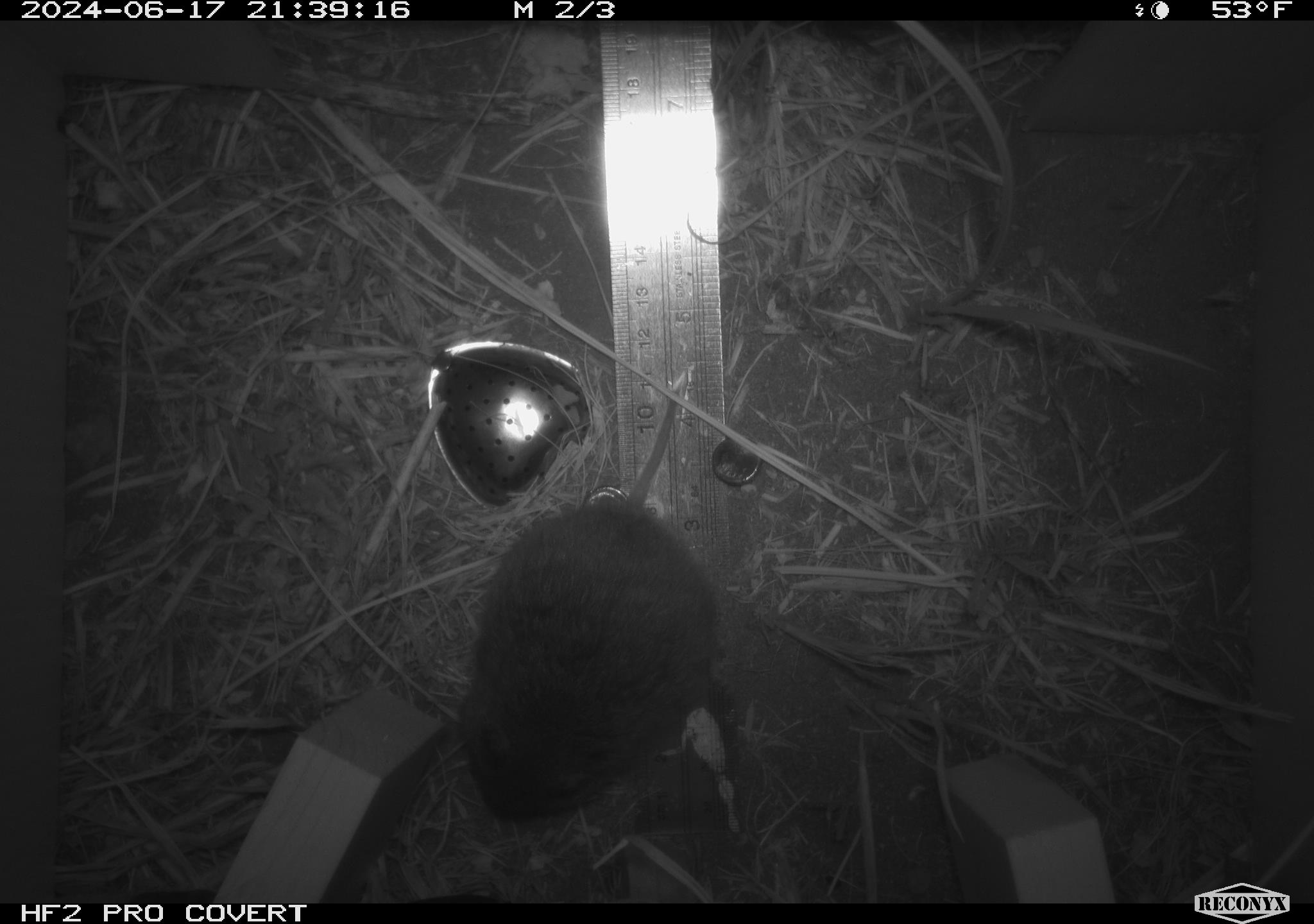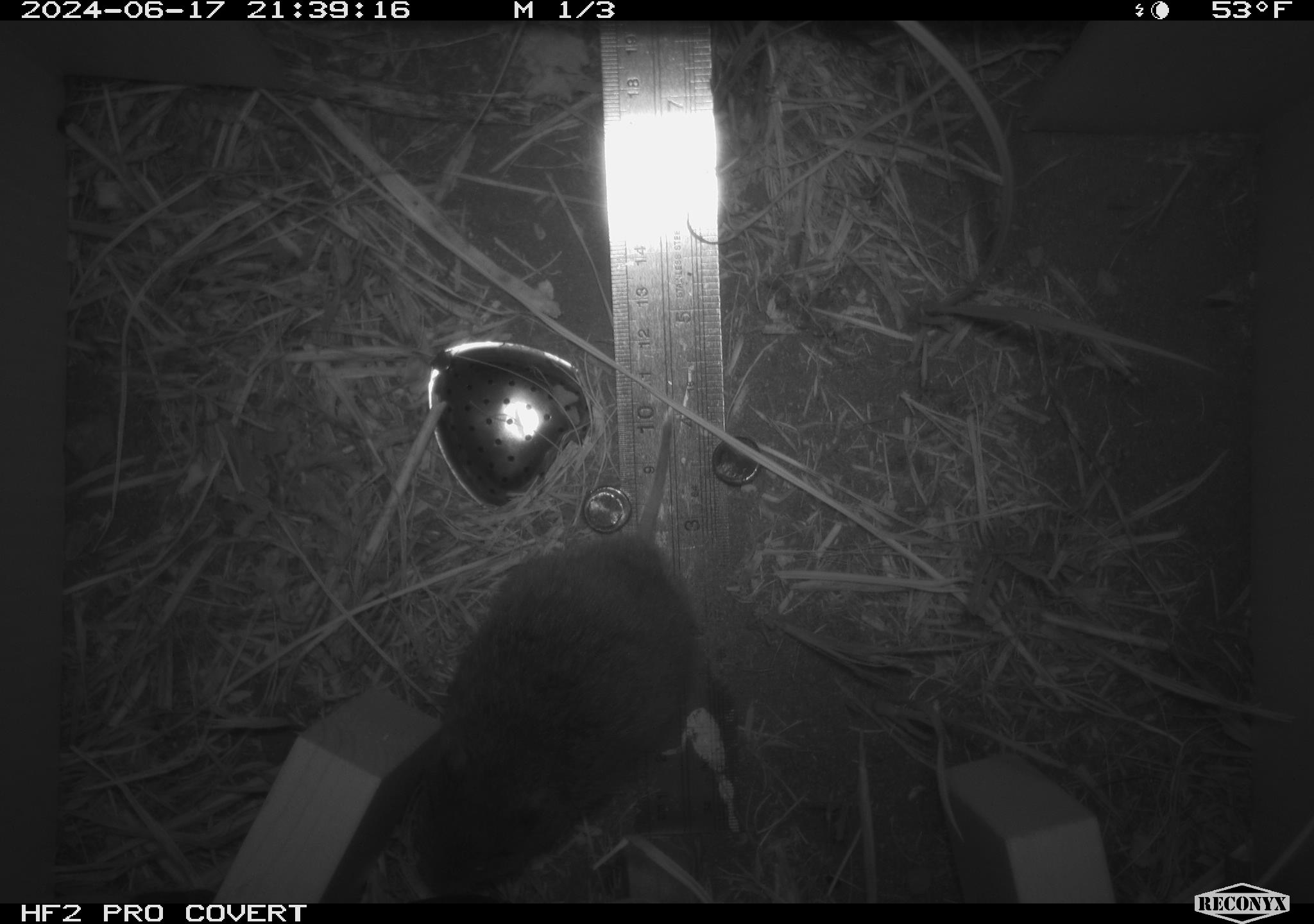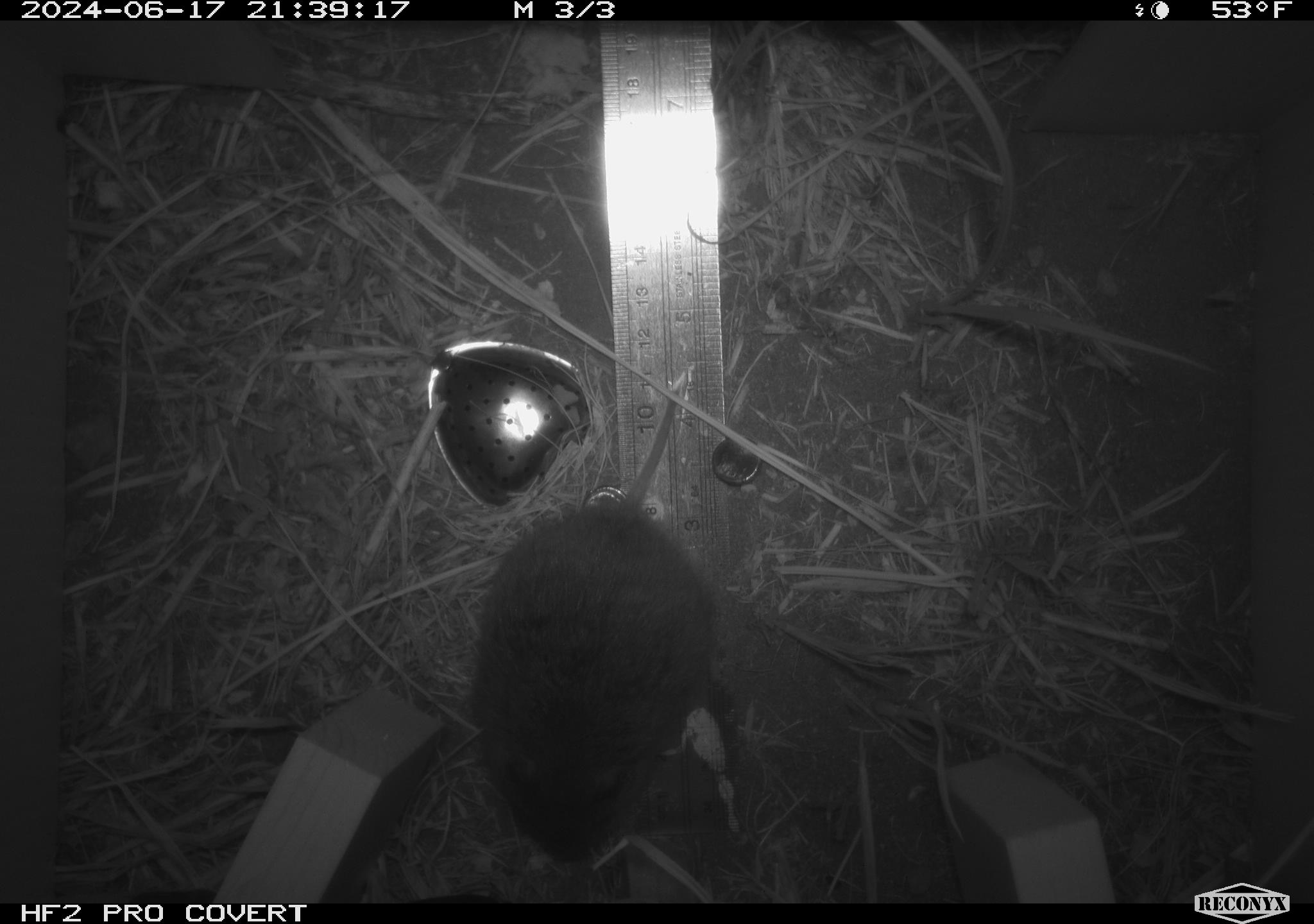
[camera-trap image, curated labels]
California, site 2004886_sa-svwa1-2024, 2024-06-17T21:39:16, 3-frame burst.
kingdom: Animalia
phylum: Chordata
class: Mammalia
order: Rodentia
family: Cricetidae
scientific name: Arvicolinae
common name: voles, lemmings, and muskrats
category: arvicolinae subfamily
Arvicolinae subfamily (voles, lemmings, and muskrats) (Arvicolinae).